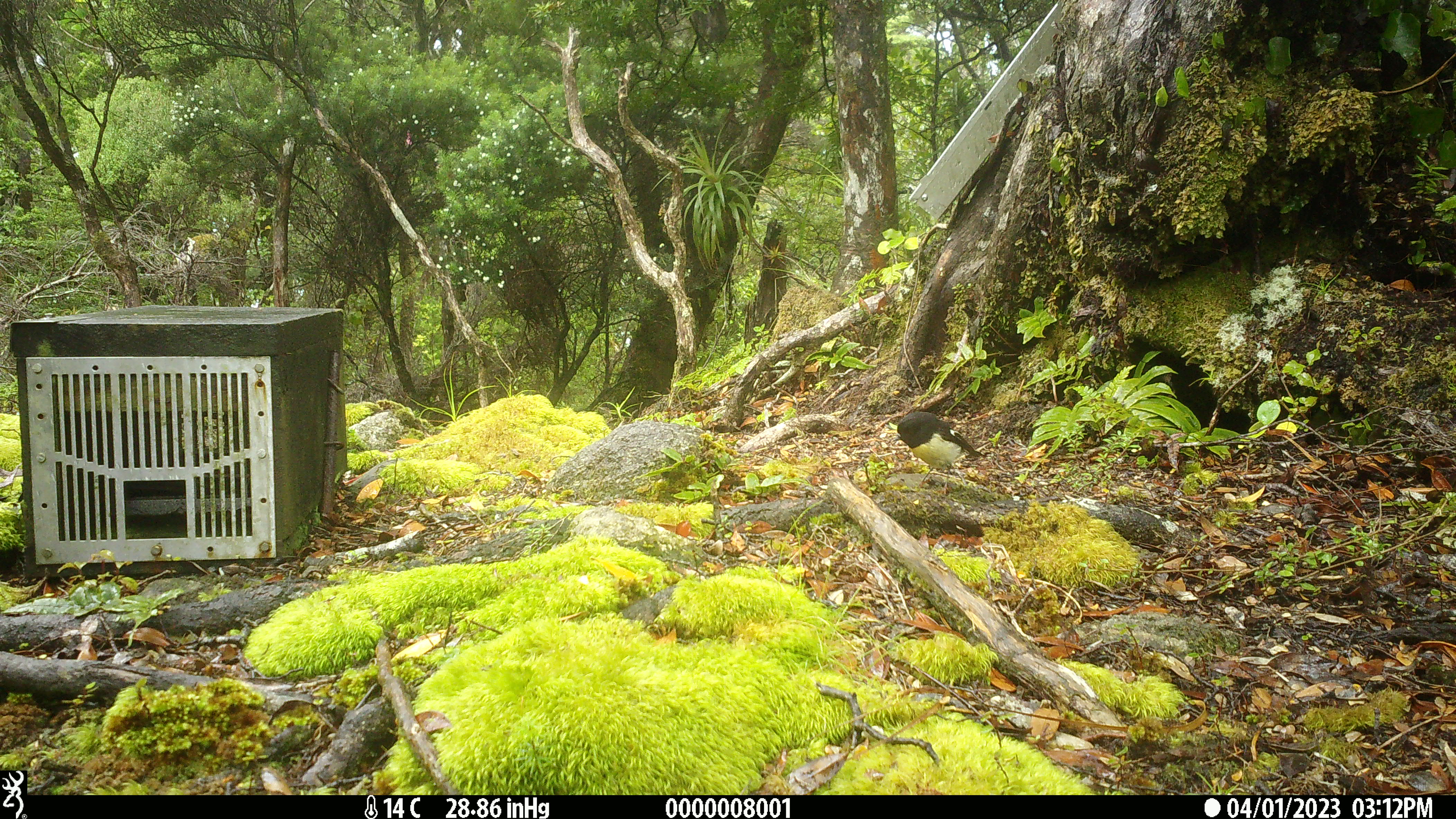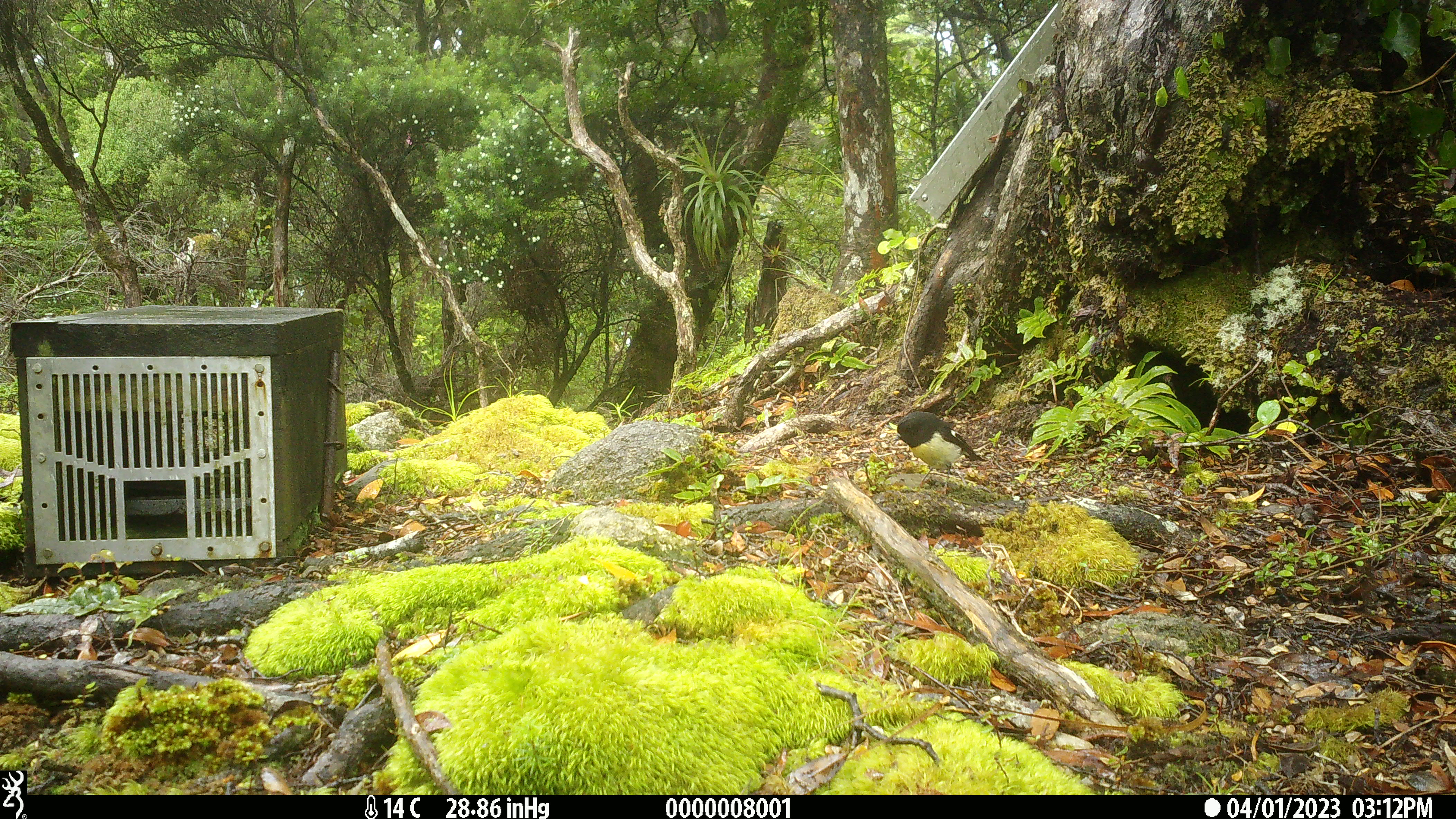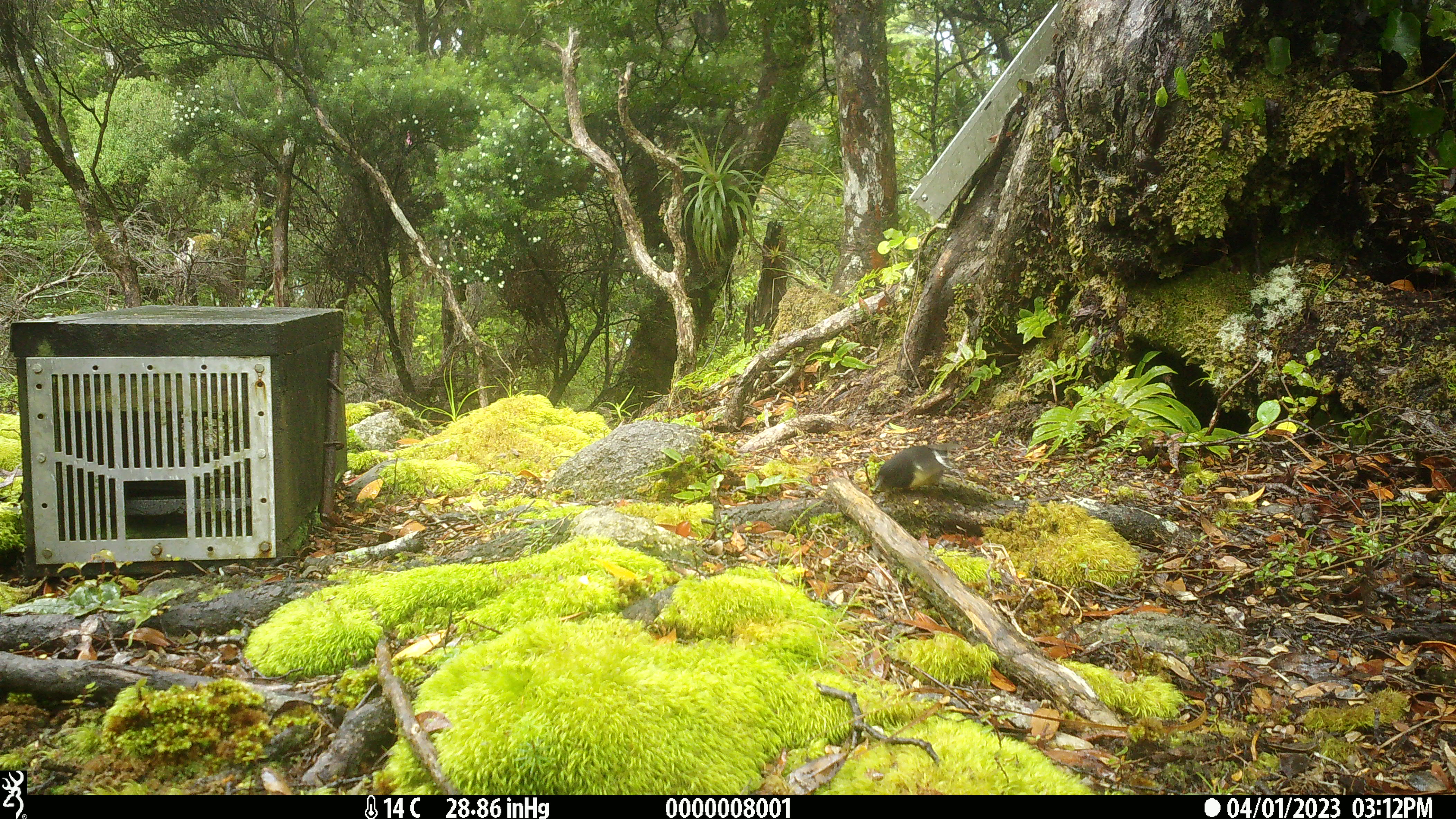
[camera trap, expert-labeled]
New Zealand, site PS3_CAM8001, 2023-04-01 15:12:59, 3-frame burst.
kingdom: Animalia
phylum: Chordata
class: Aves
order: Passeriformes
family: Petroicidae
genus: Petroica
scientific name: Petroica macrocephala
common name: tomtit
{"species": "tomtit (Petroica macrocephala)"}